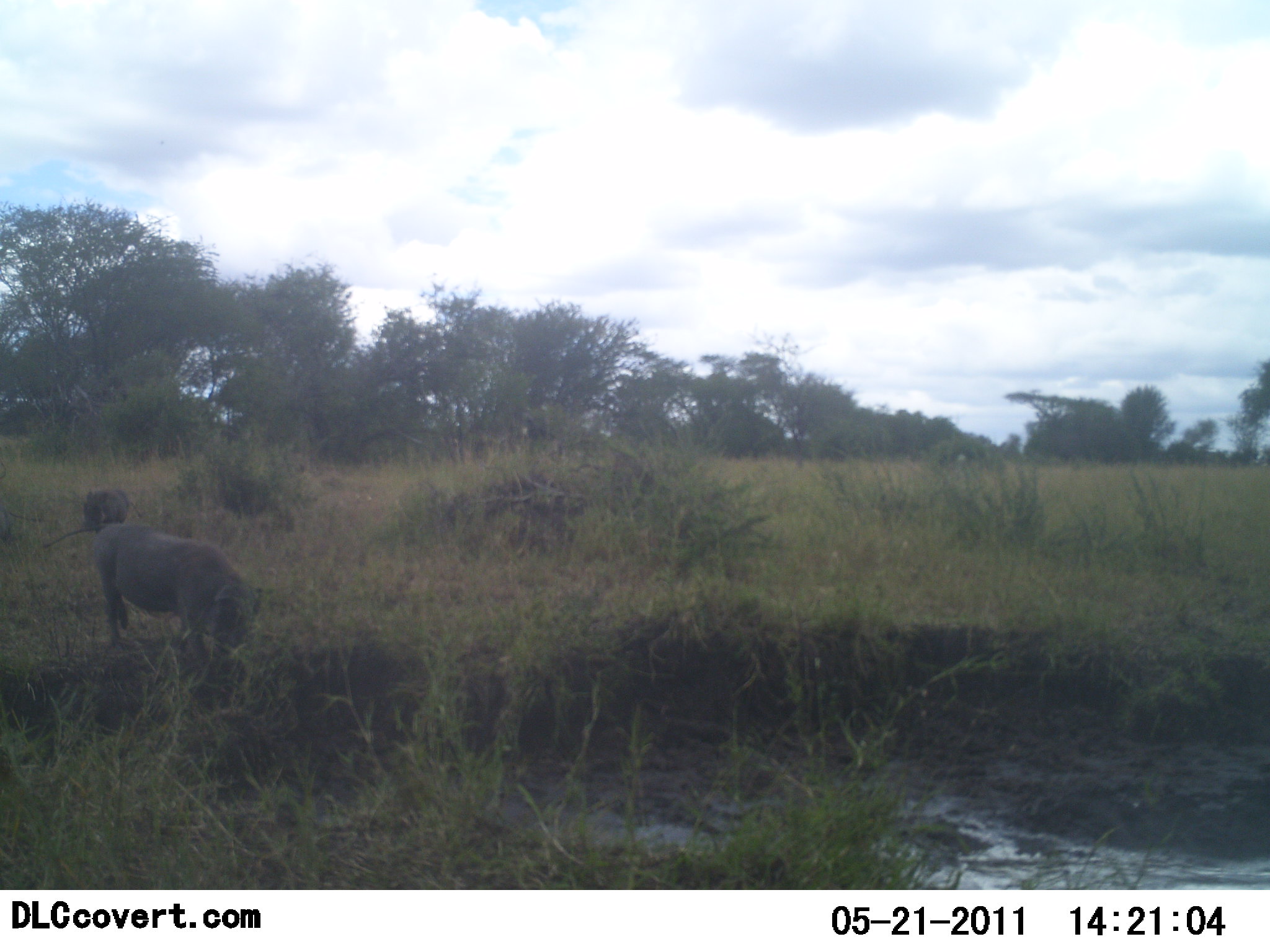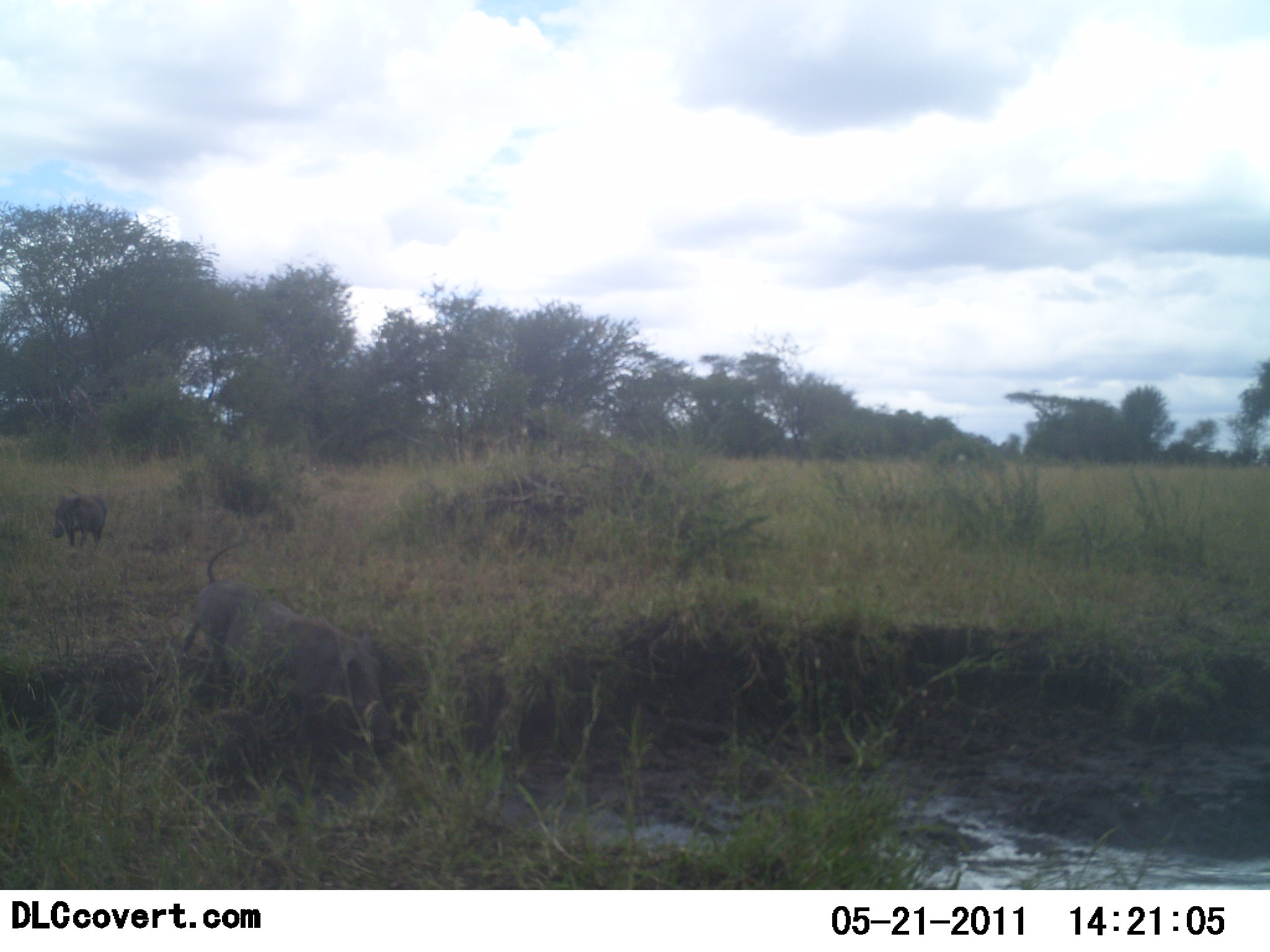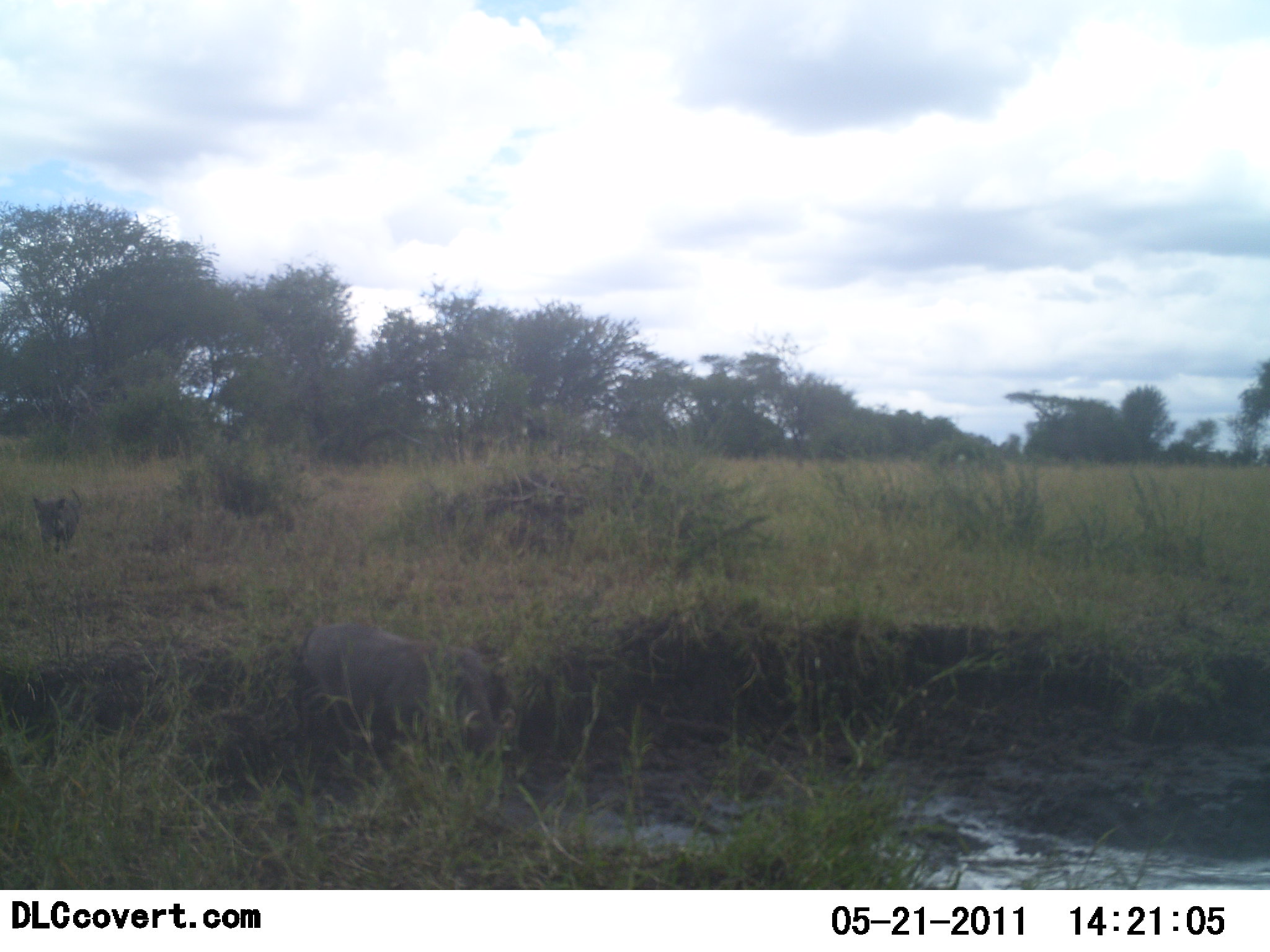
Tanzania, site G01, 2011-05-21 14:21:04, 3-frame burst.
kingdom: Animalia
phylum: Chordata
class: Mammalia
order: Artiodactyla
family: Suidae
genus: Phacochoerus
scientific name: Phacochoerus africanus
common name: warthog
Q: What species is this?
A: Warthog (Phacochoerus africanus).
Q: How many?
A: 2.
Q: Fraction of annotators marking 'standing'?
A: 0%.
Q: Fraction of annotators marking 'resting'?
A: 0%.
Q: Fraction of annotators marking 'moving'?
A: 90%.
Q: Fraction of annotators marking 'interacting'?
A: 0%.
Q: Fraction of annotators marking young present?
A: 10%.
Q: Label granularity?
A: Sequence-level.